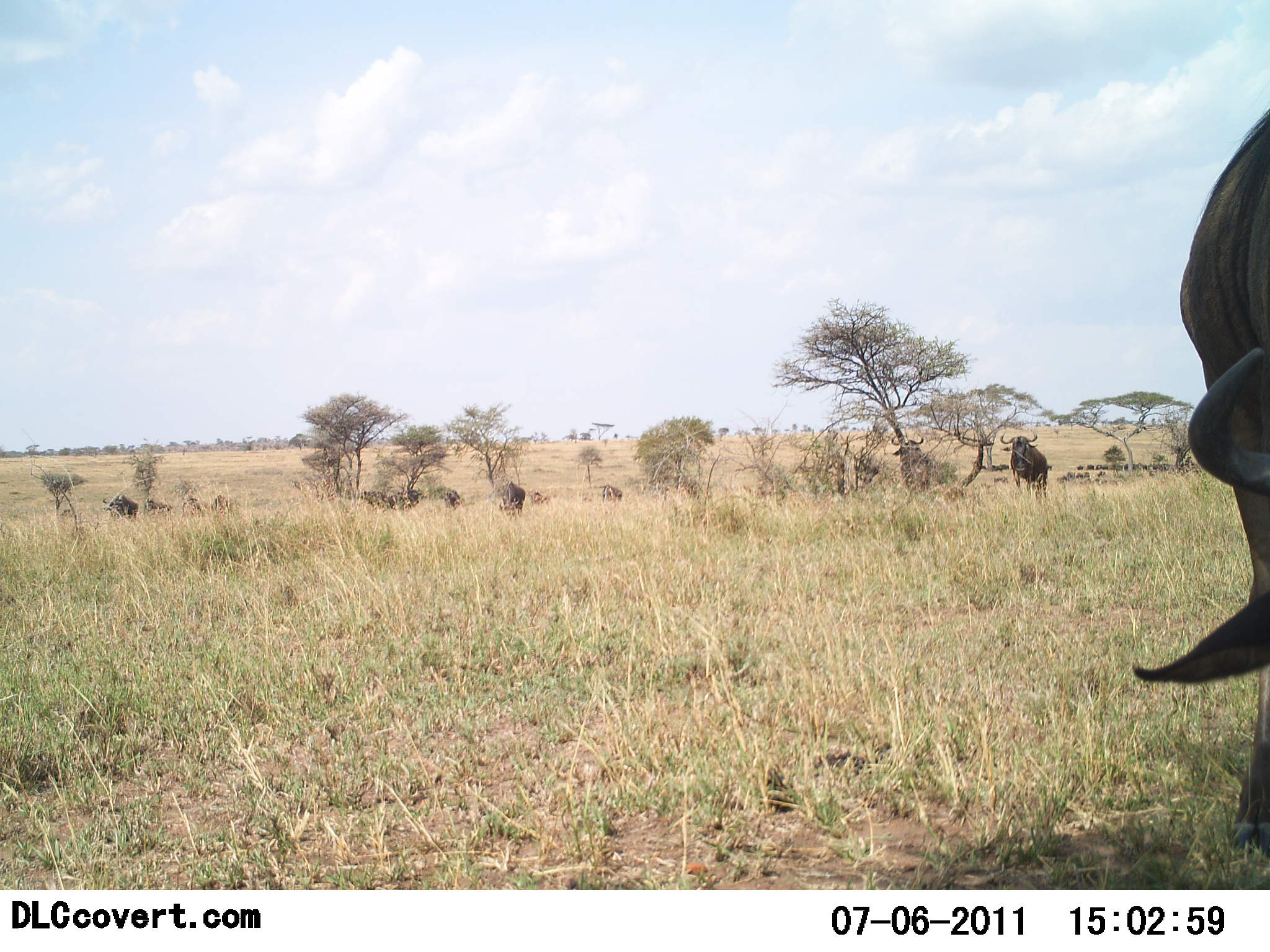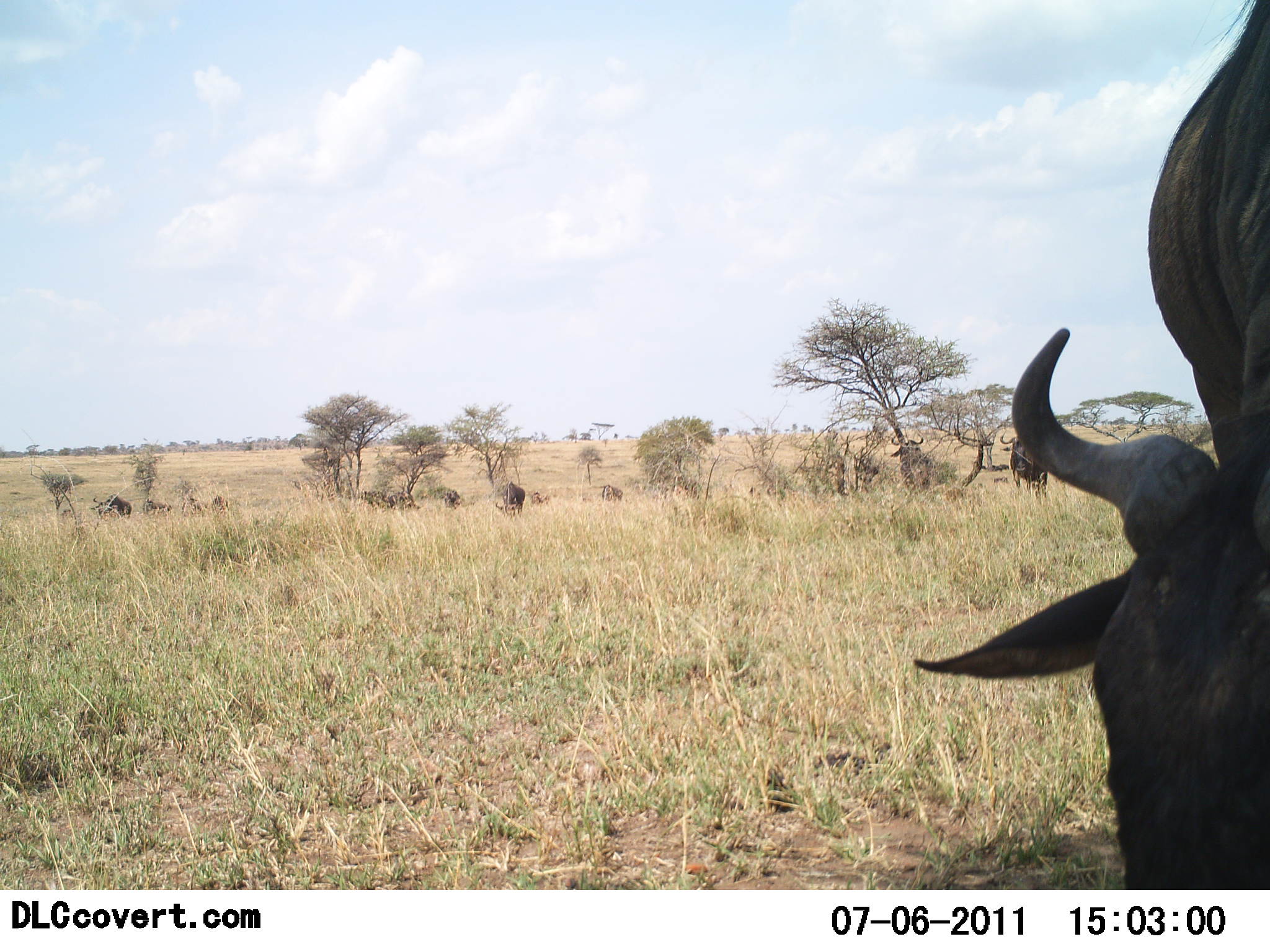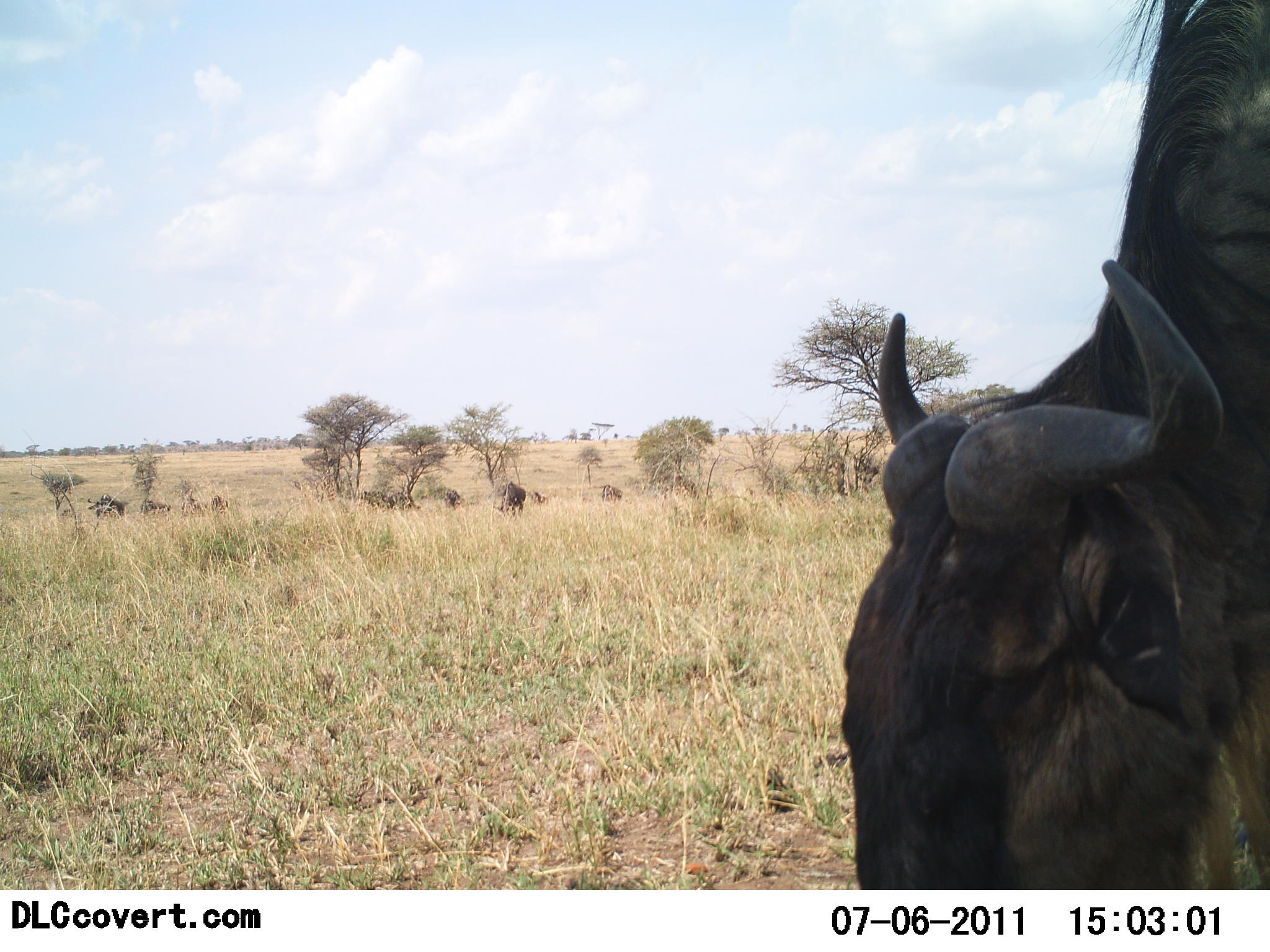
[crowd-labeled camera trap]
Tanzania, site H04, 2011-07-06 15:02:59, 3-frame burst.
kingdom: Animalia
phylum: Chordata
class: Mammalia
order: Artiodactyla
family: Bovidae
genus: Connochaetes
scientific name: Connochaetes taurinus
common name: blue wildebeest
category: wildebeest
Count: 10.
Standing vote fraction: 33%.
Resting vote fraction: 8%.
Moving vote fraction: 17%.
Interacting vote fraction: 0%.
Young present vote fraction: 0%.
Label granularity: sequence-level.